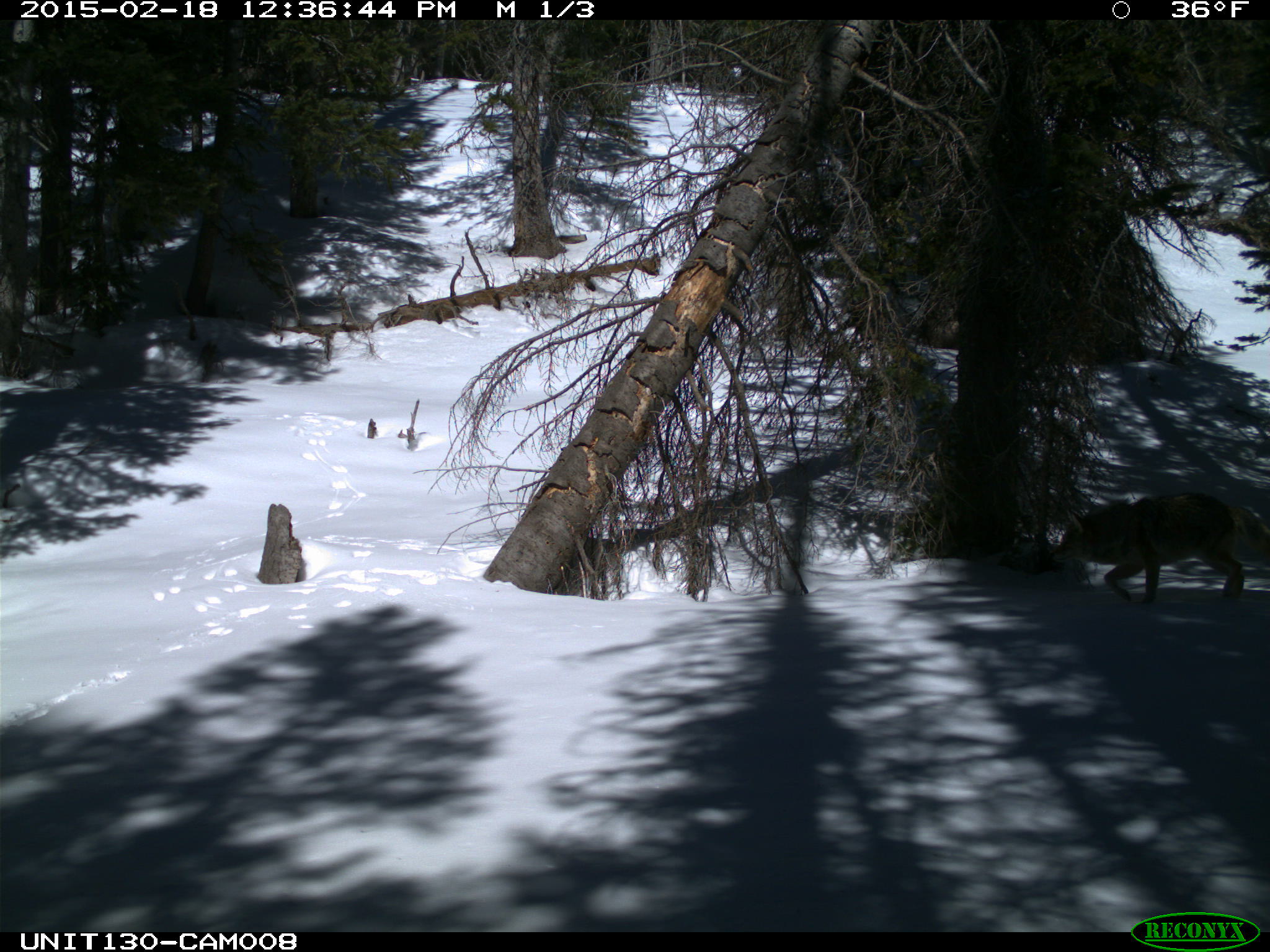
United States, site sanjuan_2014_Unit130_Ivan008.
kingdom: Animalia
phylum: Chordata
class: Mammalia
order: Carnivora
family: Canidae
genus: Canis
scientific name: Canis latrans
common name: coyote